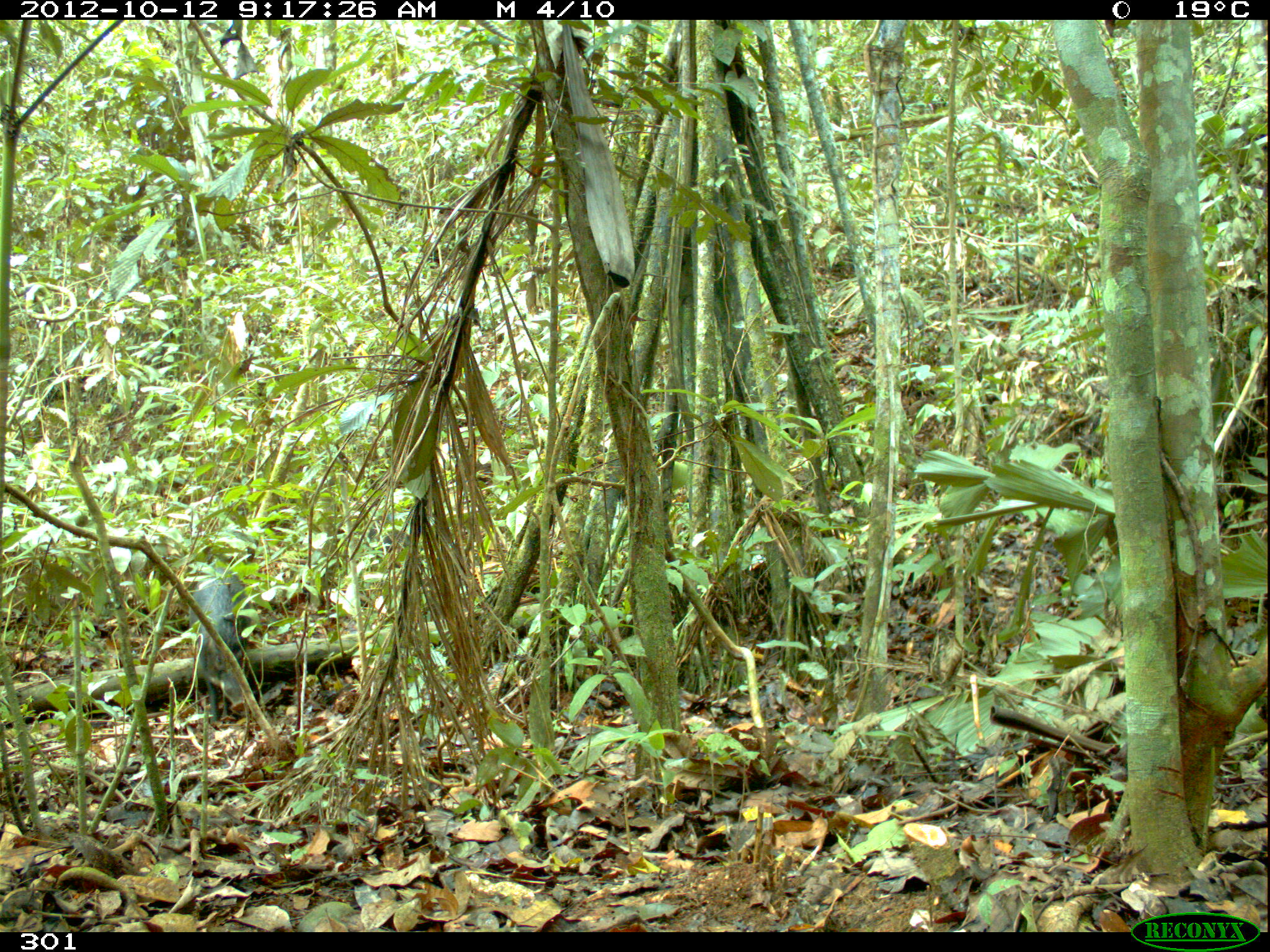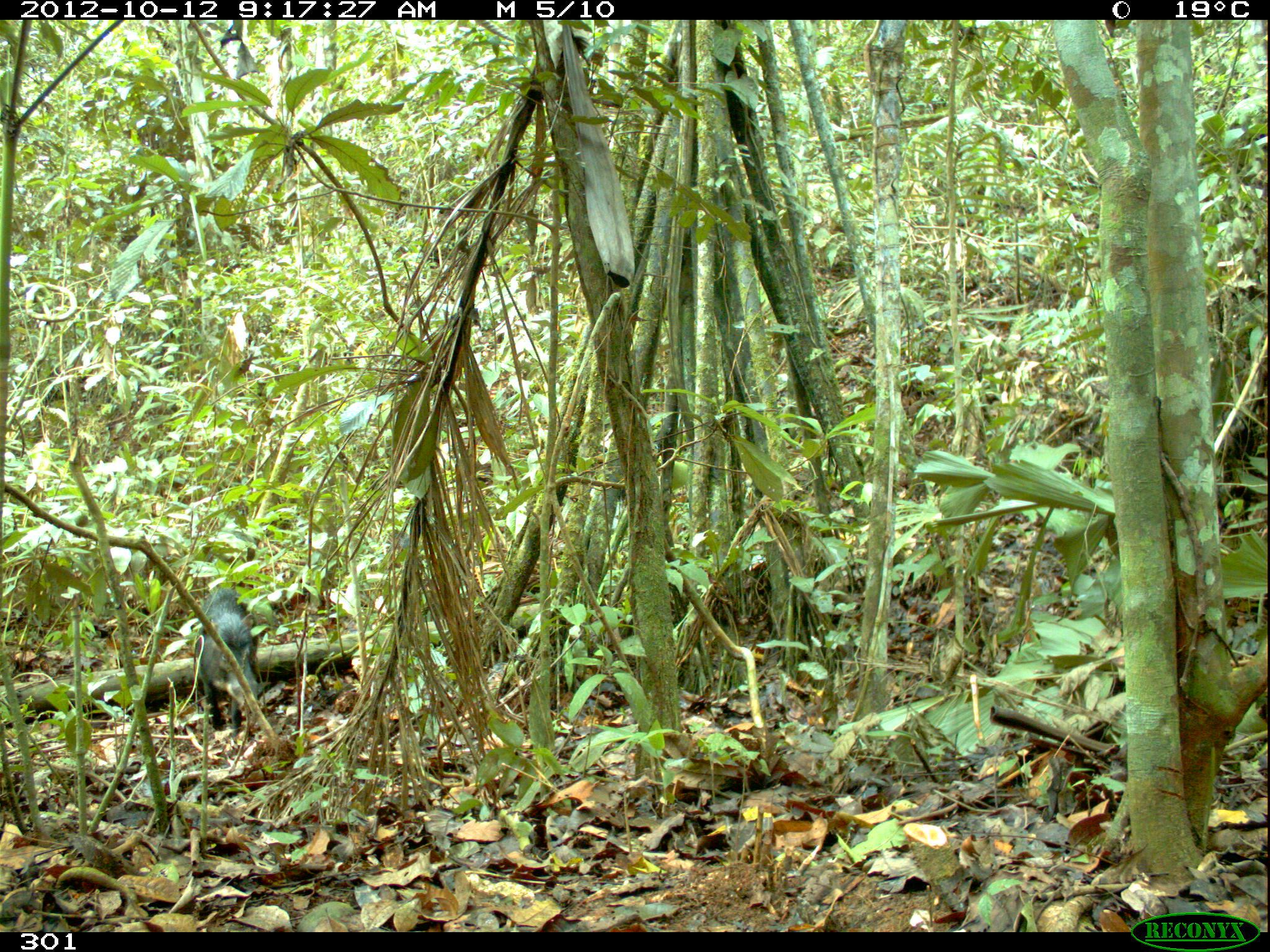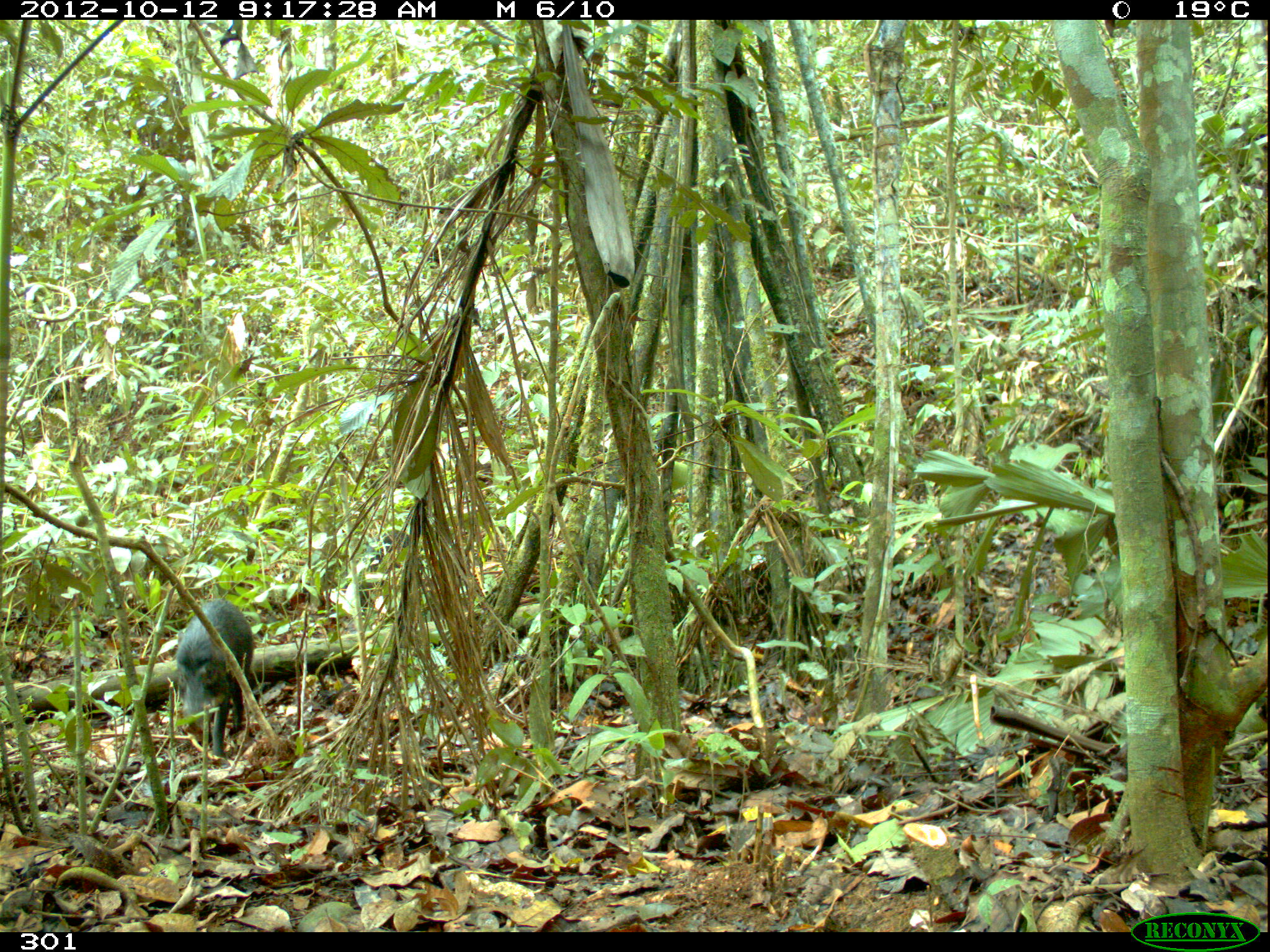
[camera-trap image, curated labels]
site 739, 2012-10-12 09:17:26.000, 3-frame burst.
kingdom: Animalia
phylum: Chordata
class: Mammalia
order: Artiodactyla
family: Tayassuidae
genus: Tayassu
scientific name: Tayassu pecari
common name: white-lipped peccary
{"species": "Tayassu pecari (white-lipped peccary)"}